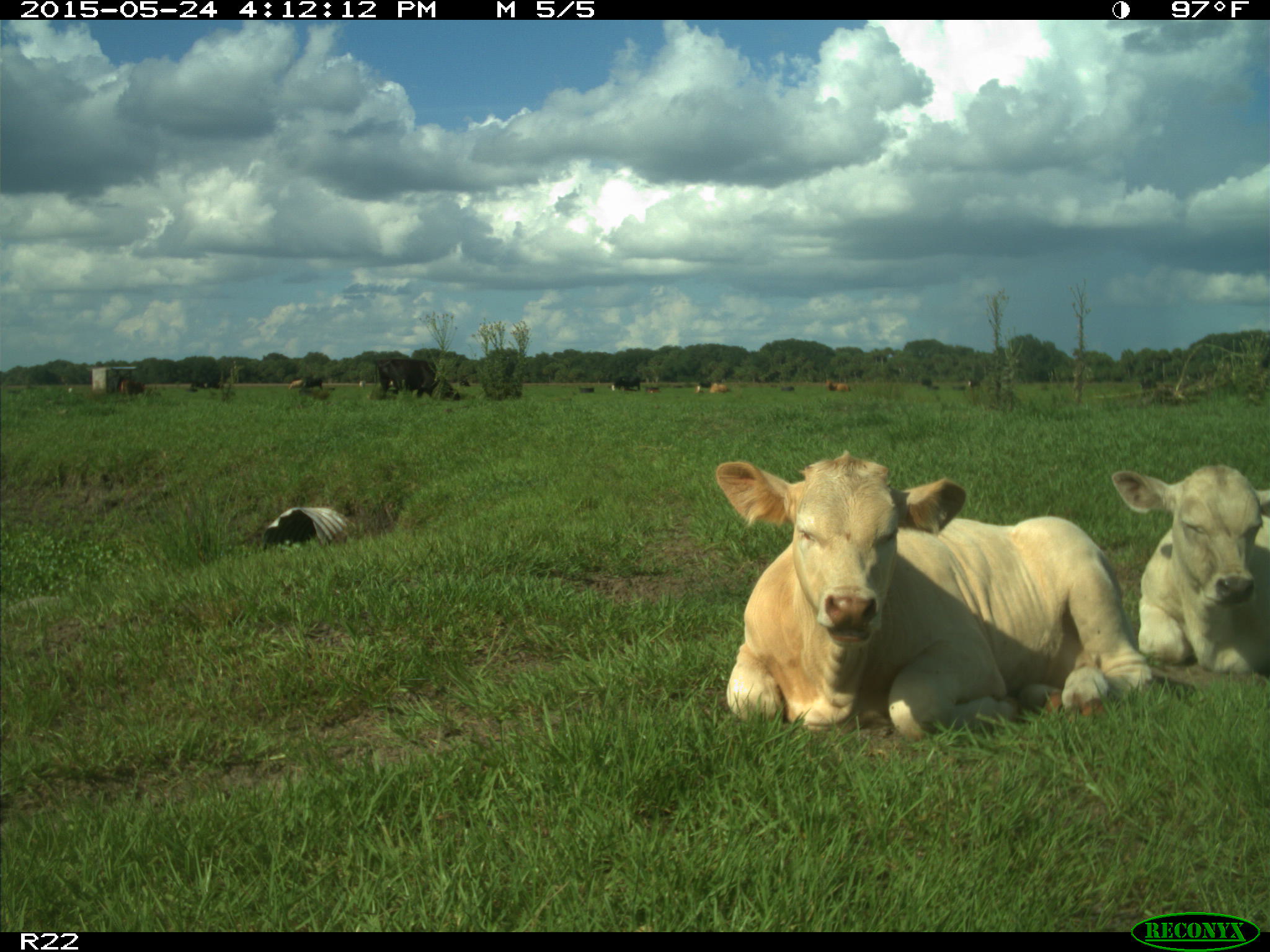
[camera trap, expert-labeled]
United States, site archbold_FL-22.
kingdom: Animalia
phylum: Chordata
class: Mammalia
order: Artiodactyla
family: Bovidae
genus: Bos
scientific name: Bos taurus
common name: domestic cow